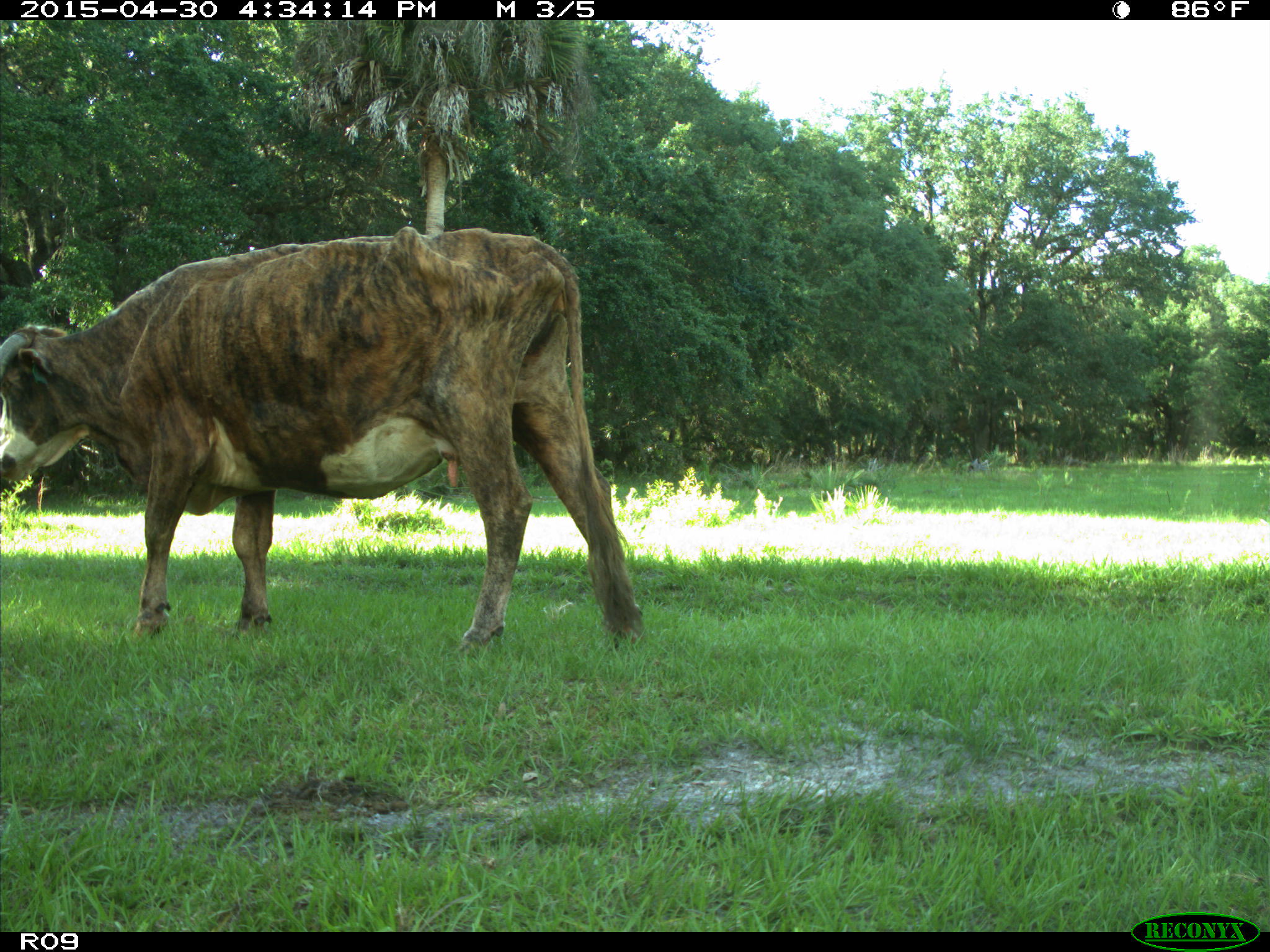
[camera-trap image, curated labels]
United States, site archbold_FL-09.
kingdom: Animalia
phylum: Chordata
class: Mammalia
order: Artiodactyla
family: Bovidae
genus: Bos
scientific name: Bos taurus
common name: domestic cow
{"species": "Bos taurus (domestic cow)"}